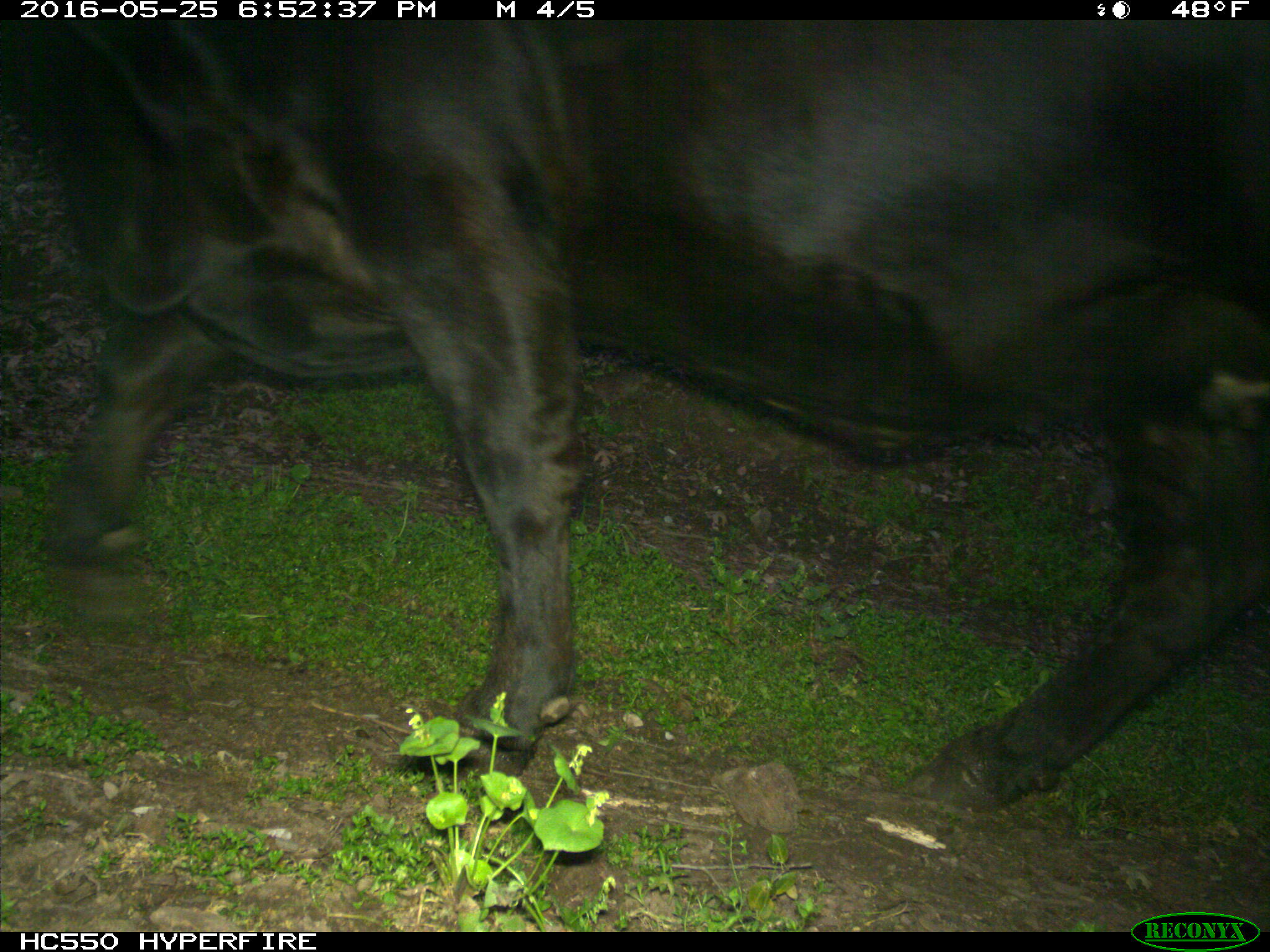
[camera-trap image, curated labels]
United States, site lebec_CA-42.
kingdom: Animalia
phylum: Chordata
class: Mammalia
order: Artiodactyla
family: Bovidae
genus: Bos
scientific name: Bos taurus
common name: domestic cow